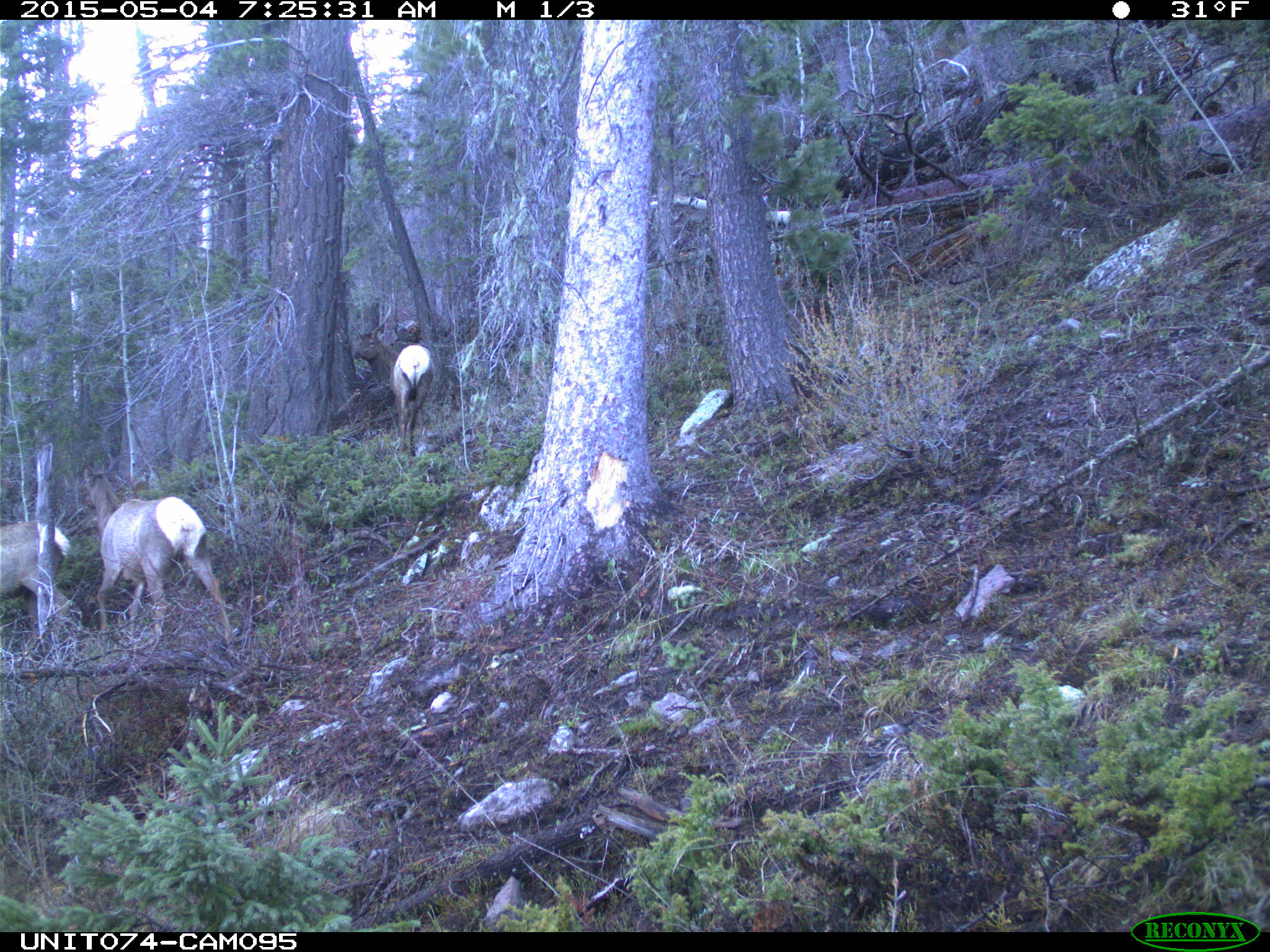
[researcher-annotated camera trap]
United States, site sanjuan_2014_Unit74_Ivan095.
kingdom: Animalia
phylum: Chordata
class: Mammalia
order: Artiodactyla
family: Cervidae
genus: Cervus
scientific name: Cervus elaphus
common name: red deer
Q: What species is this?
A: Cervus elaphus (red deer).